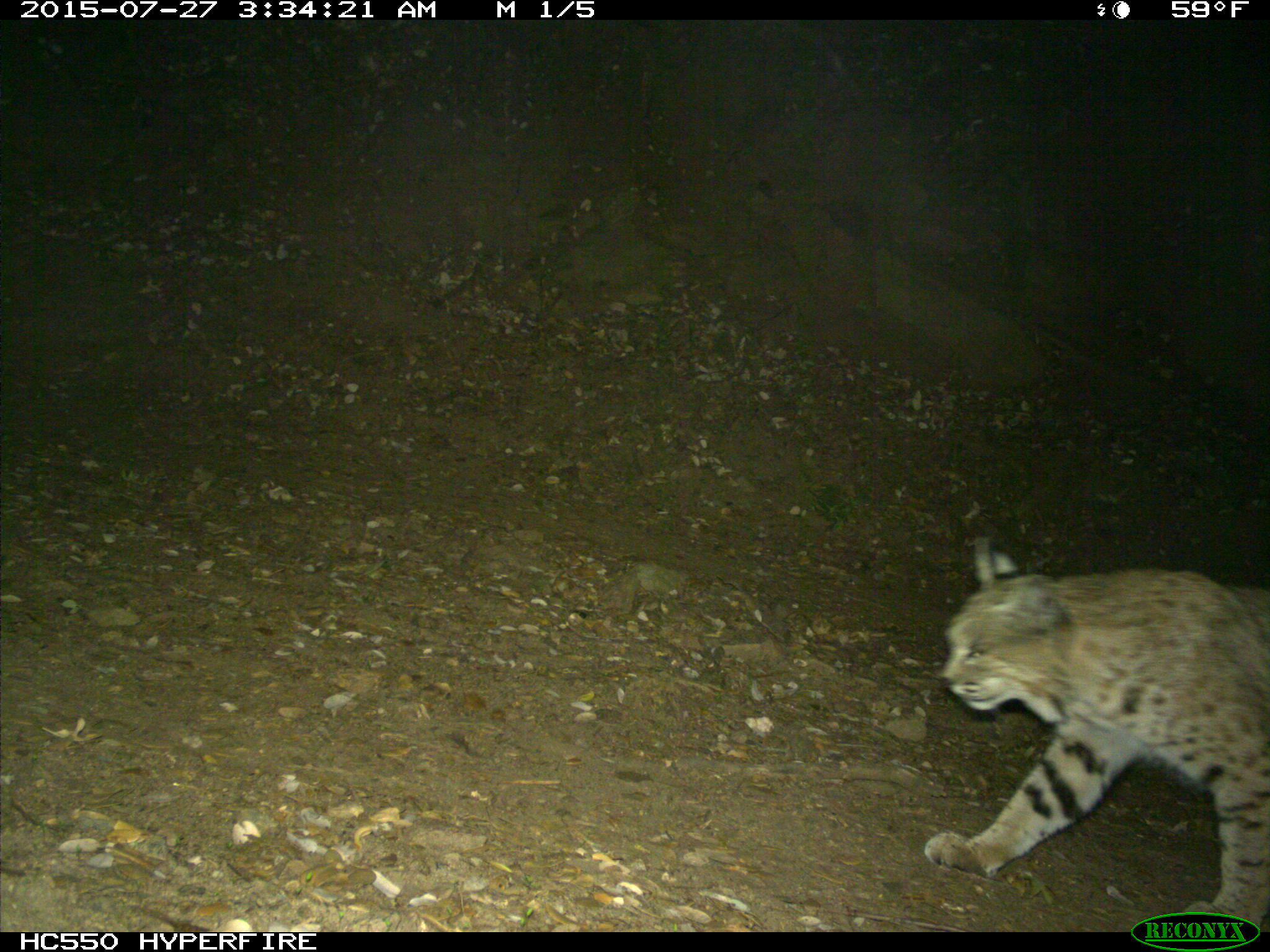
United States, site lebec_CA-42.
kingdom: Animalia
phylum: Chordata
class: Mammalia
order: Carnivora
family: Felidae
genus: Lynx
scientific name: Lynx rufus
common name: bobcat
Lynx rufus (bobcat).